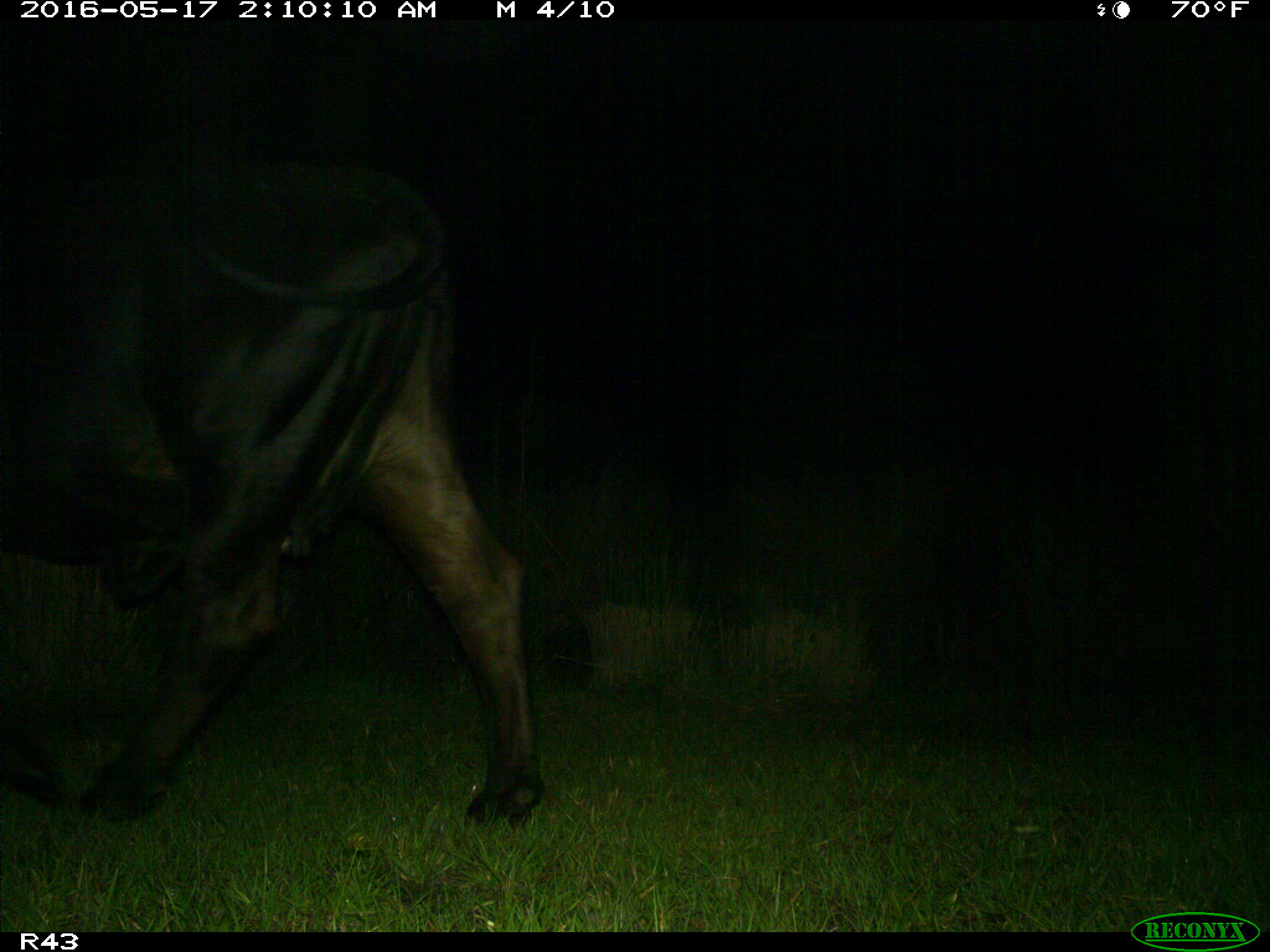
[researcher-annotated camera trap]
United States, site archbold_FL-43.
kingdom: Animalia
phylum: Chordata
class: Mammalia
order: Artiodactyla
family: Bovidae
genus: Bos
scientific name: Bos taurus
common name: domestic cow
Bos taurus (domestic cow).